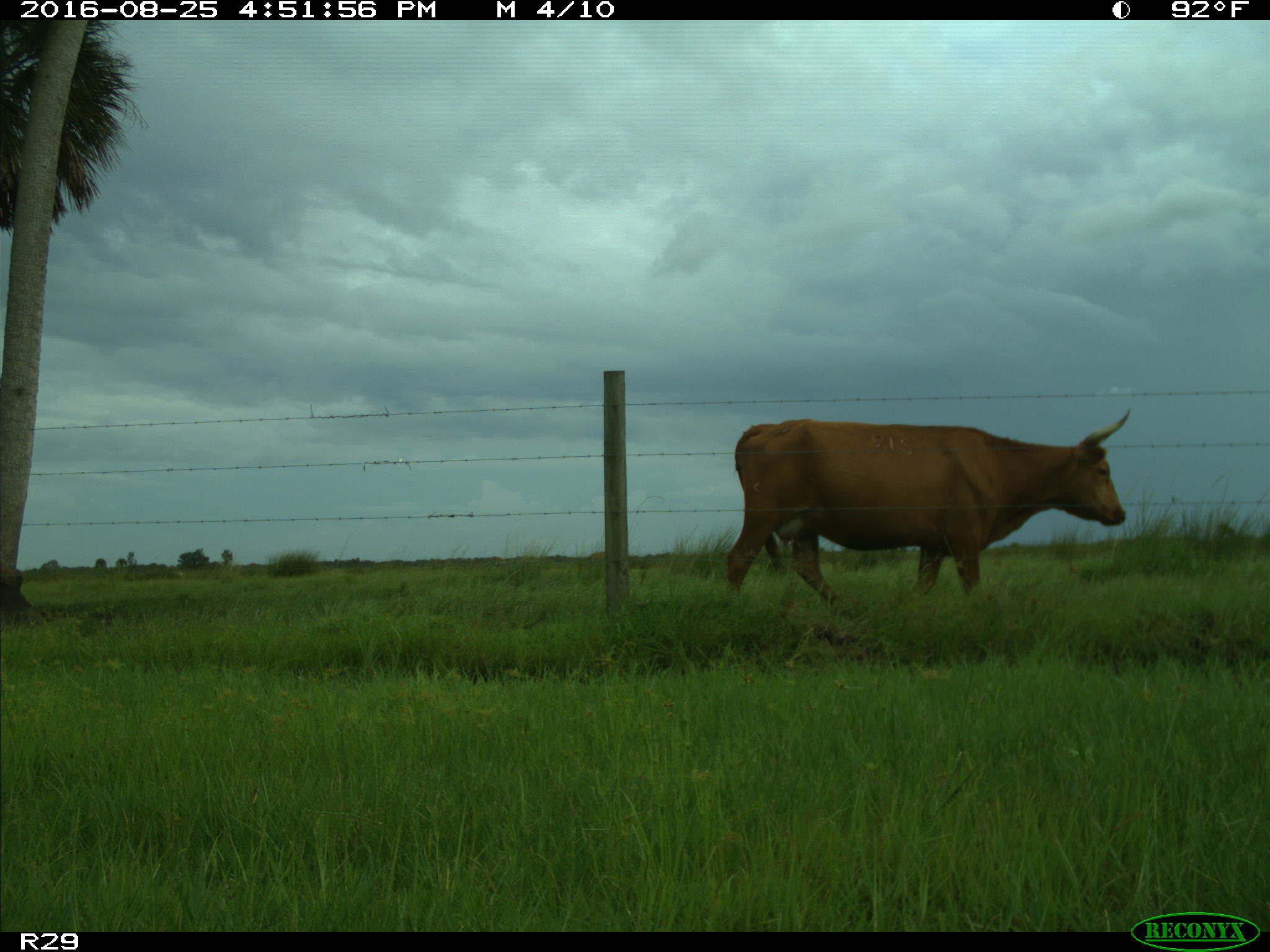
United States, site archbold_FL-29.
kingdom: Animalia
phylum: Chordata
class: Mammalia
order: Artiodactyla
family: Bovidae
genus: Bos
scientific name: Bos taurus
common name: domestic cow